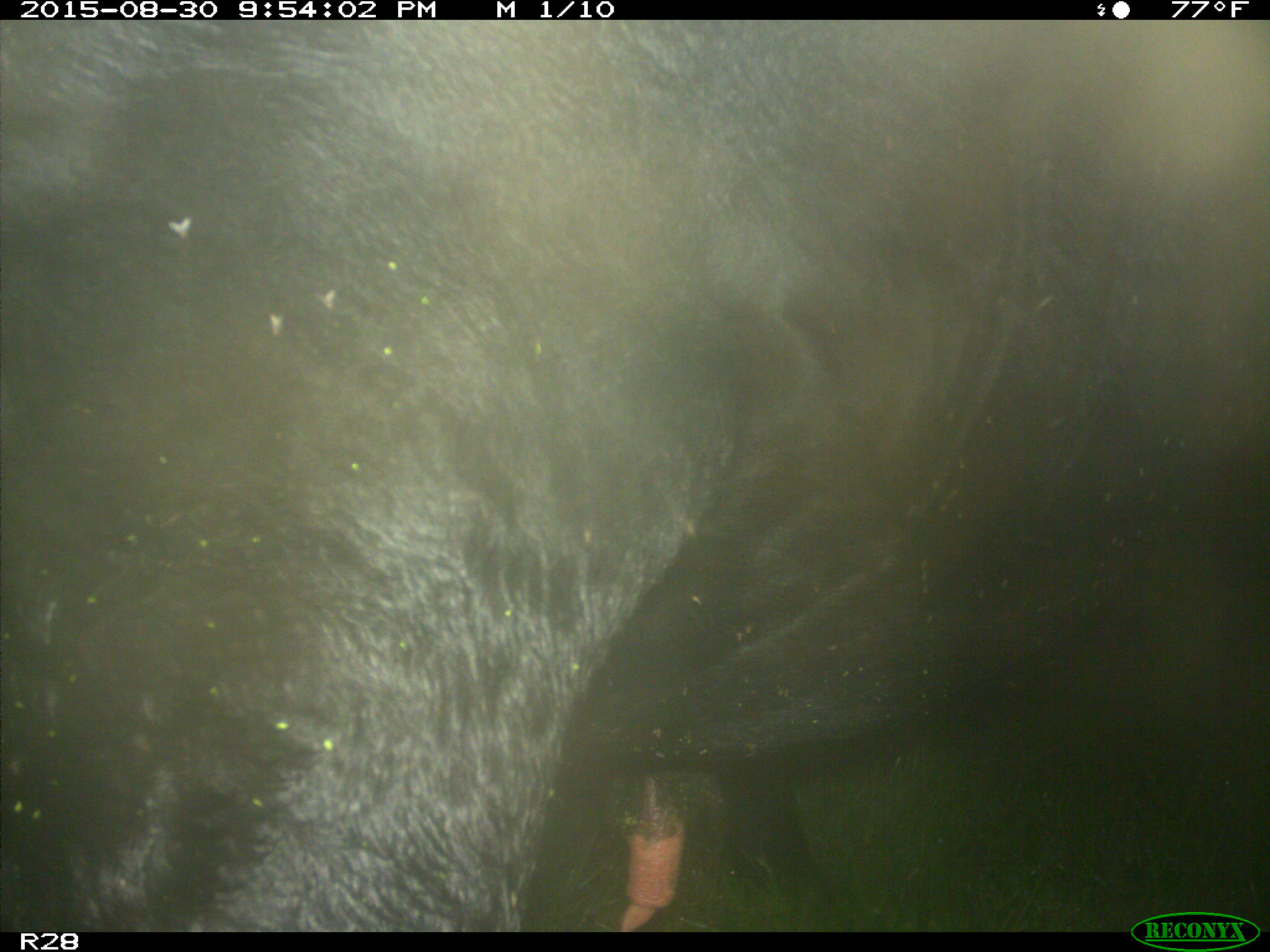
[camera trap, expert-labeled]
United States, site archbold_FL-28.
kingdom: Animalia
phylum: Chordata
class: Mammalia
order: Artiodactyla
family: Bovidae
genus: Bos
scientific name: Bos taurus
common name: domestic cow